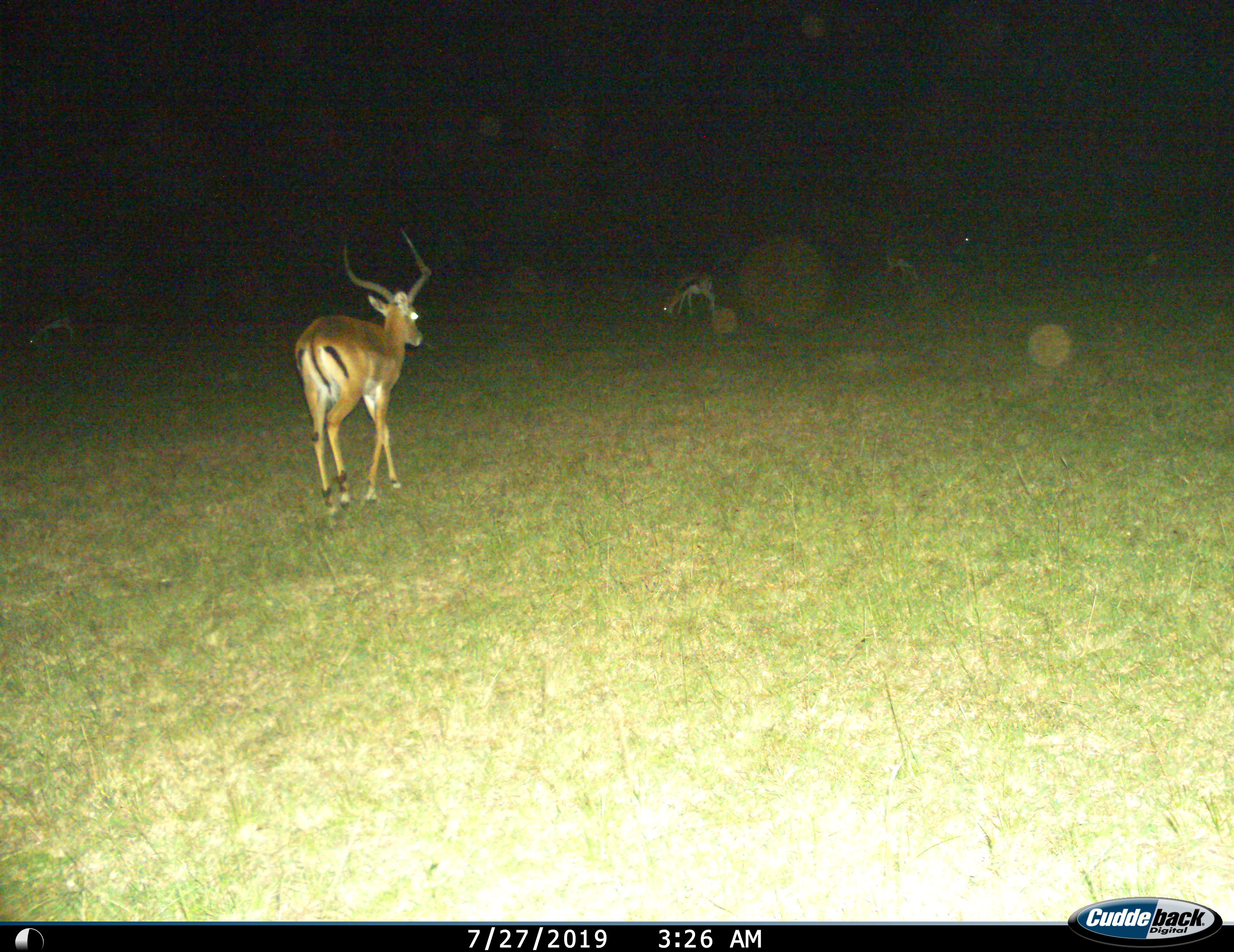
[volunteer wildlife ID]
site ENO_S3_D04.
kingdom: Animalia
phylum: Chordata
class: Mammalia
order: Artiodactyla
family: Bovidae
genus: Aepyceros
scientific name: Aepyceros melampus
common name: impala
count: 2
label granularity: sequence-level